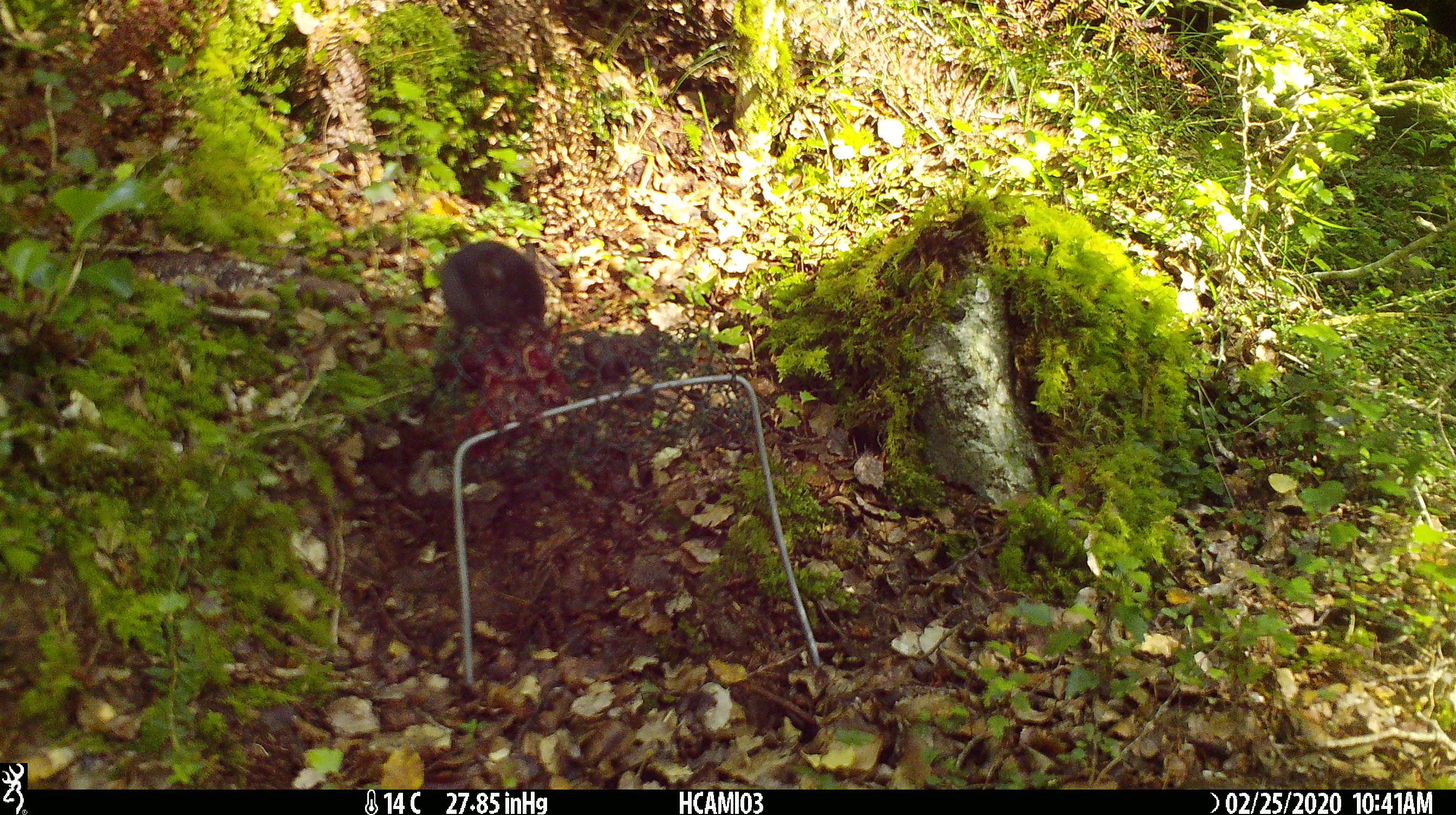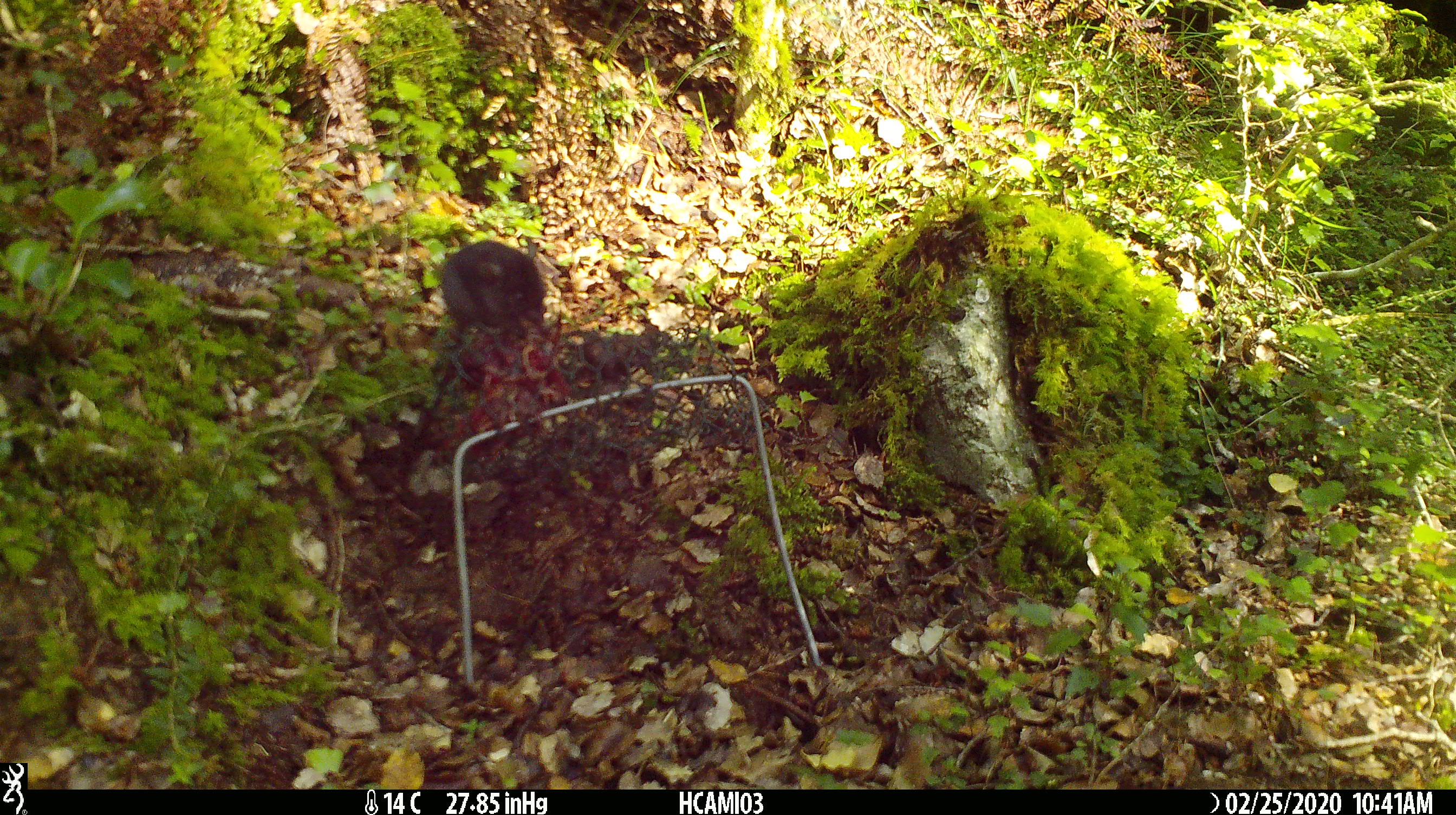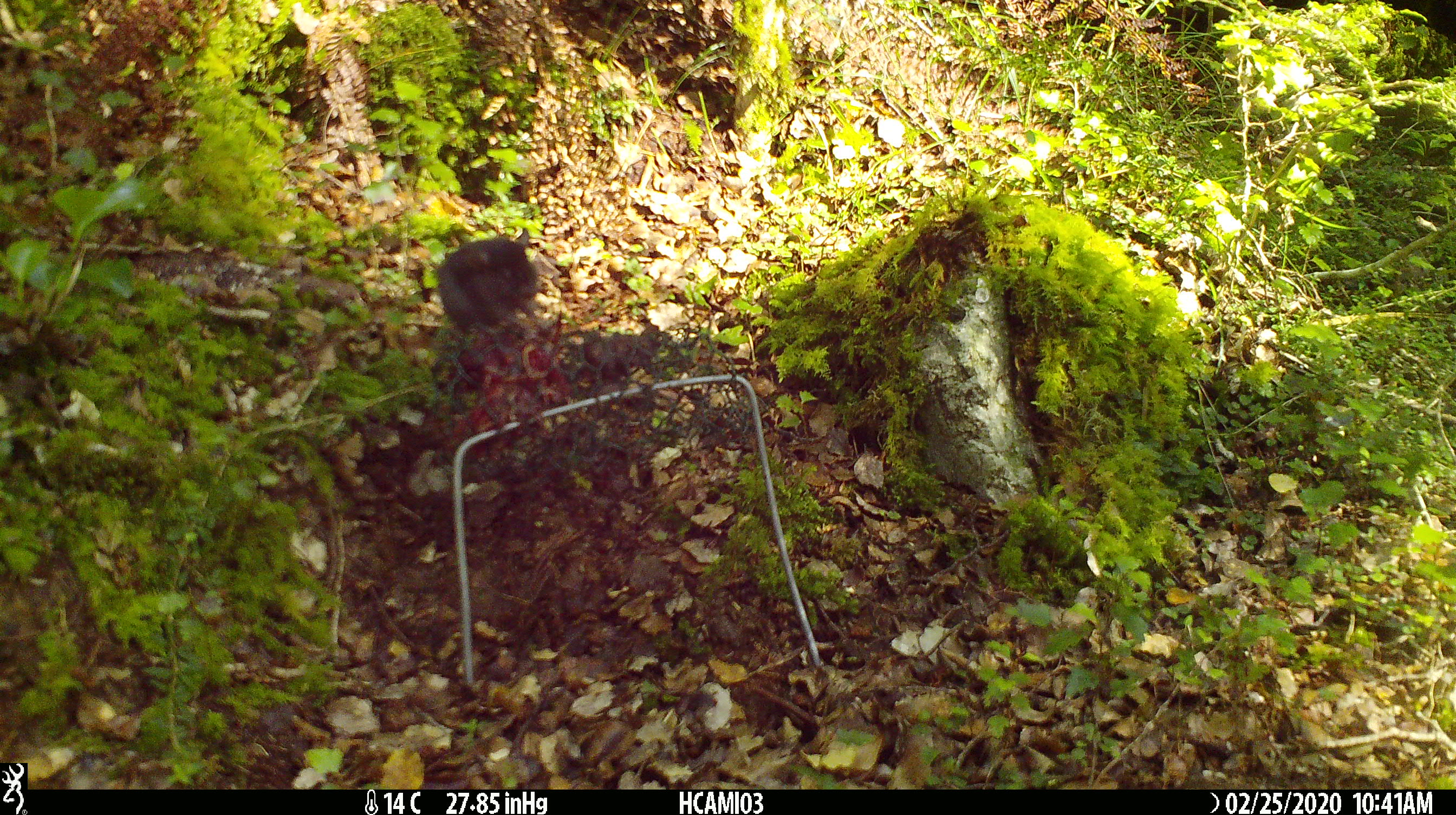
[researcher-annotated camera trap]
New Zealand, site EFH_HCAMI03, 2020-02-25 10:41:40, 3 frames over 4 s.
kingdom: Animalia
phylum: Chordata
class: Mammalia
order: Rodentia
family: Muridae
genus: Mus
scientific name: Mus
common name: mouse